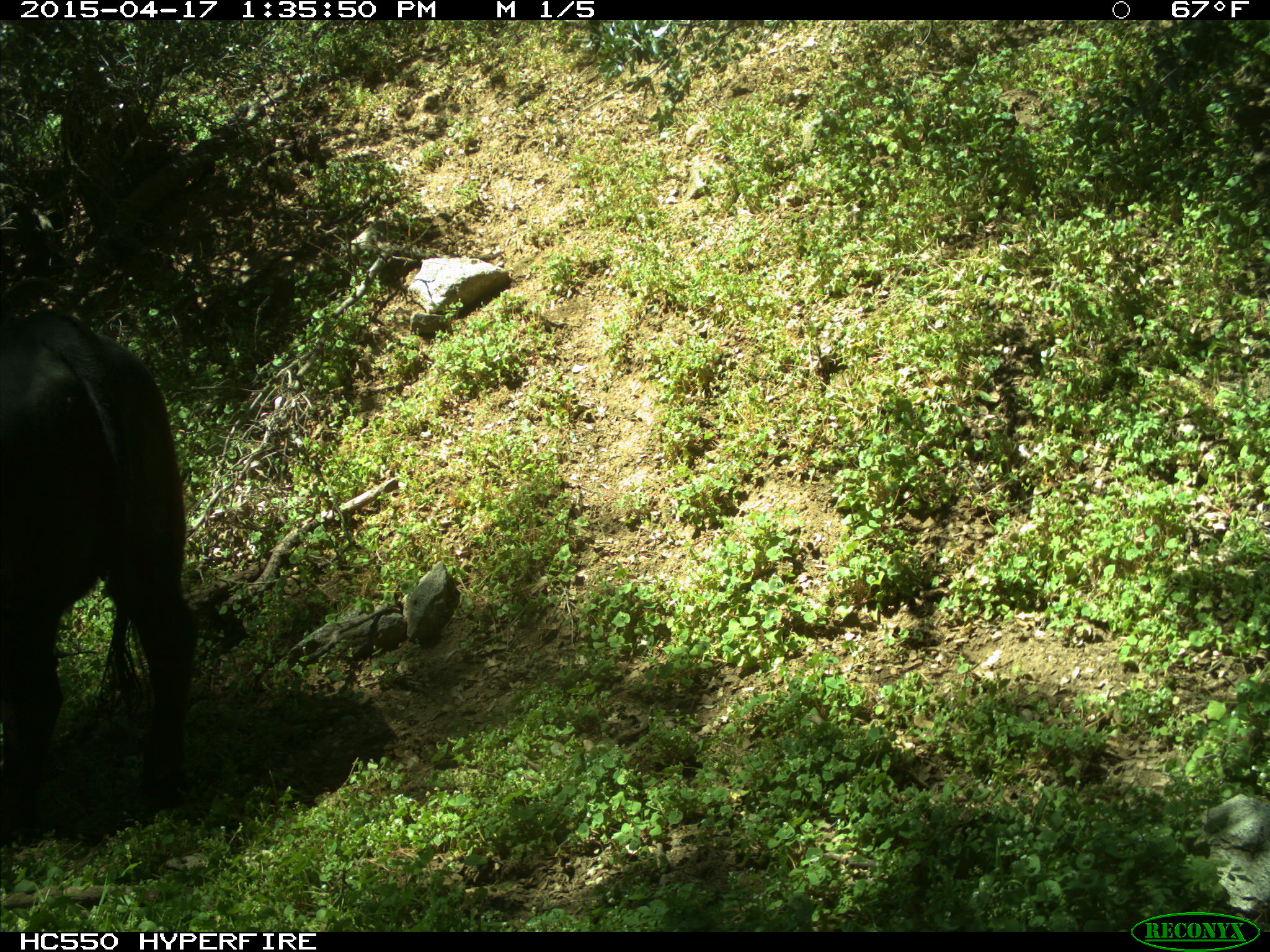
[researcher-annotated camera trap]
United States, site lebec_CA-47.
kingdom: Animalia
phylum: Chordata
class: Mammalia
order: Artiodactyla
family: Bovidae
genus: Bos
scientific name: Bos taurus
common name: domestic cow